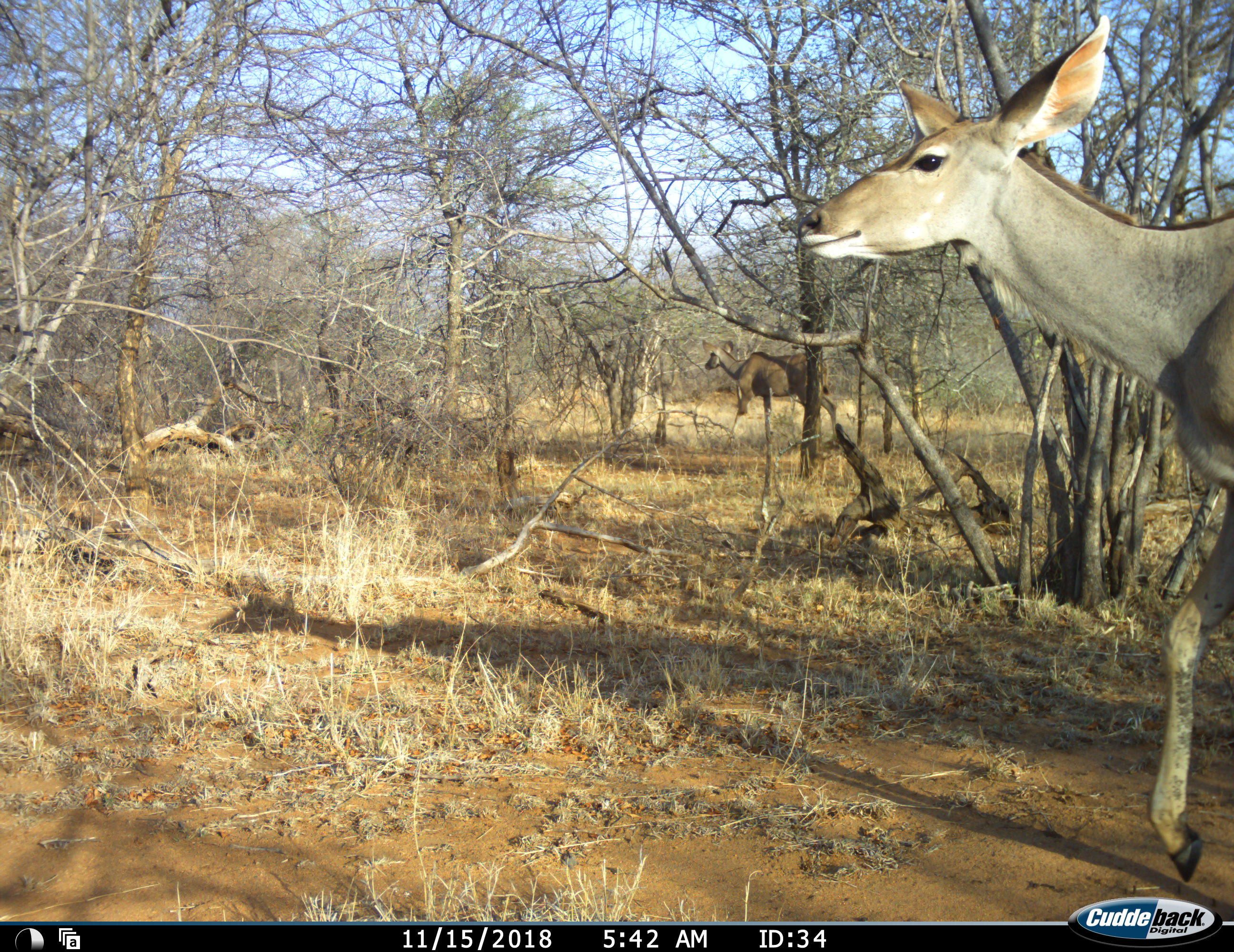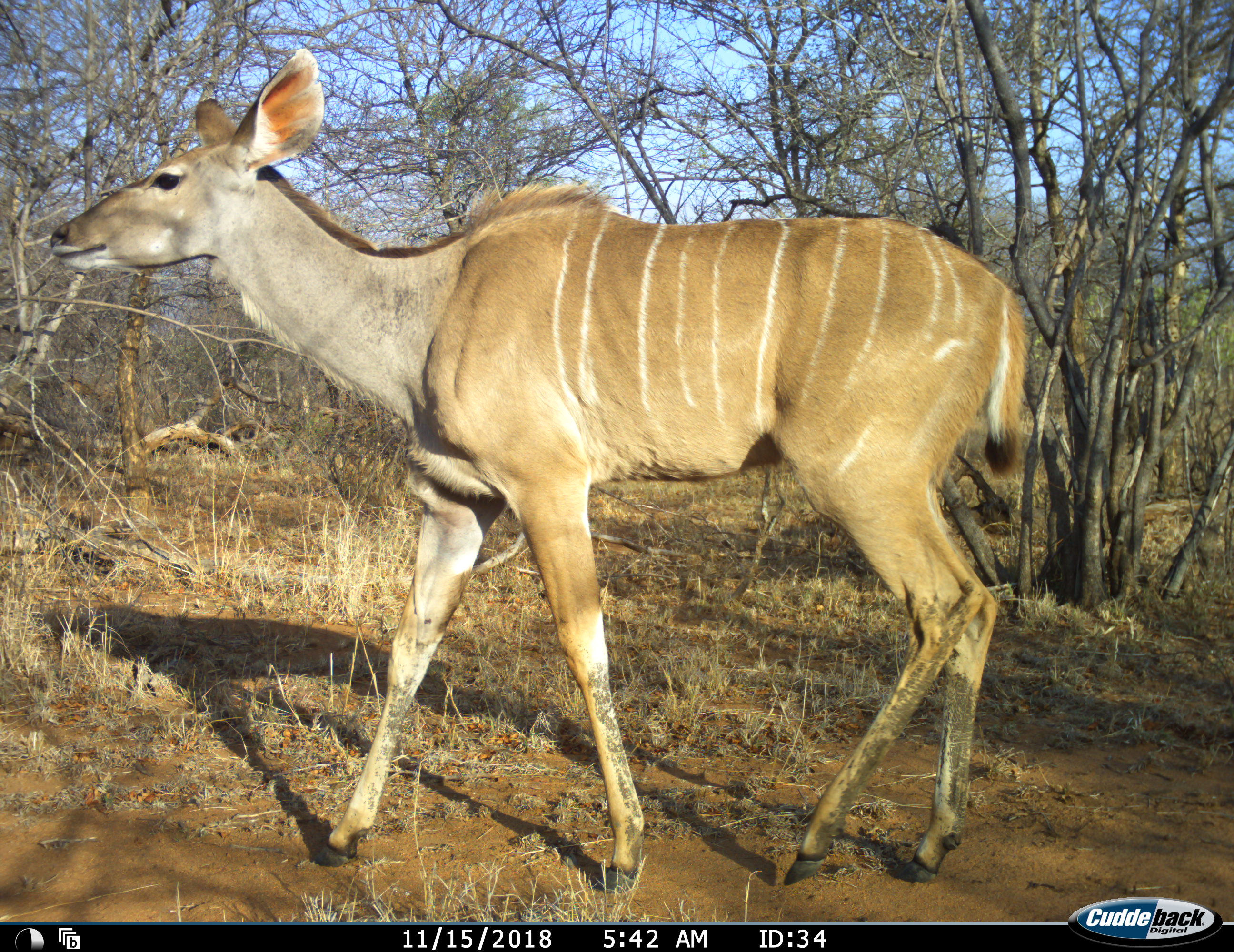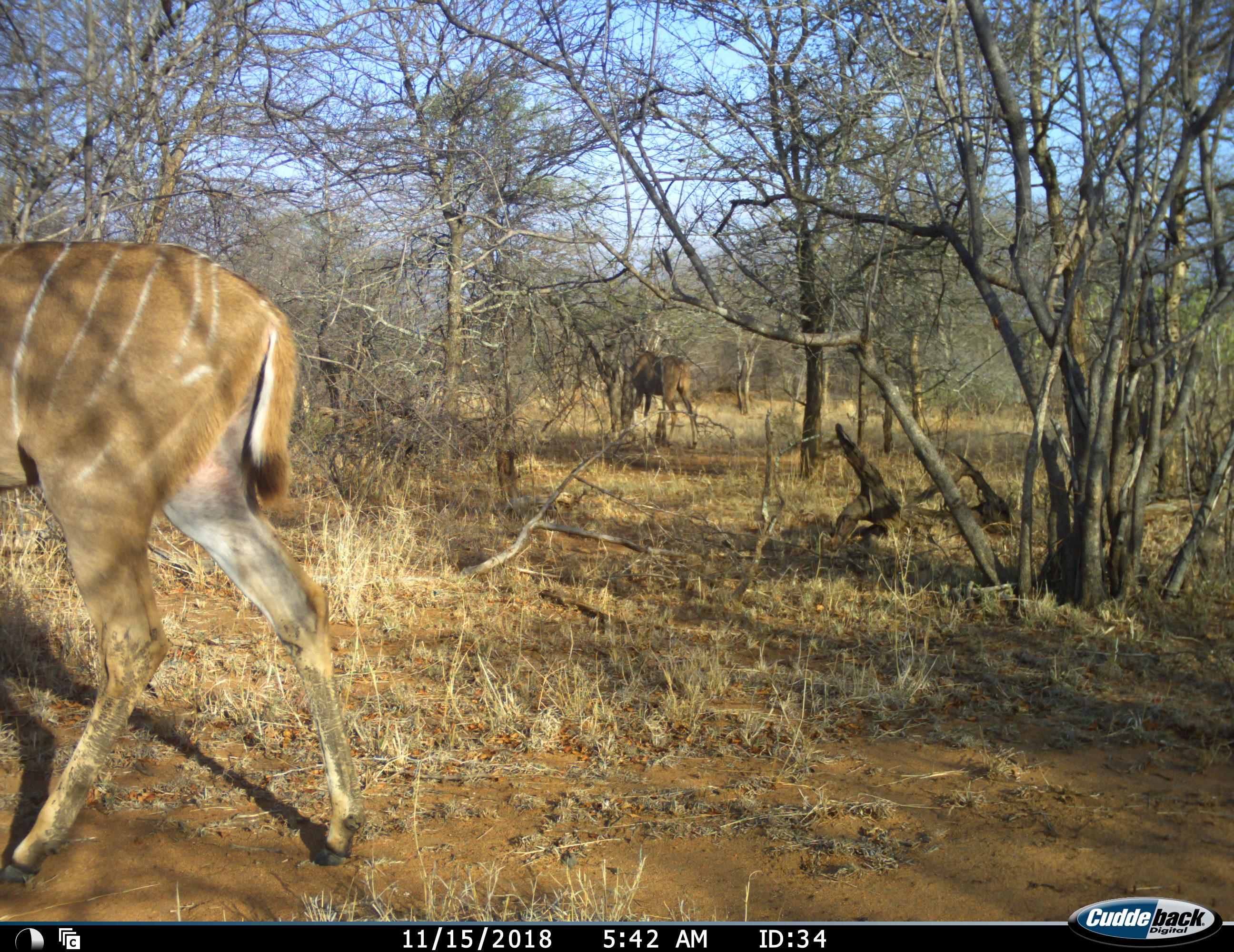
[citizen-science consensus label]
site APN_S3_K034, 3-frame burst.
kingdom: Animalia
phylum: Chordata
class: Mammalia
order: Artiodactyla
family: Bovidae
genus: Tragelaphus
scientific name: Tragelaphus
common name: kudu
Kudu (Tragelaphus), count 2. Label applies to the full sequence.